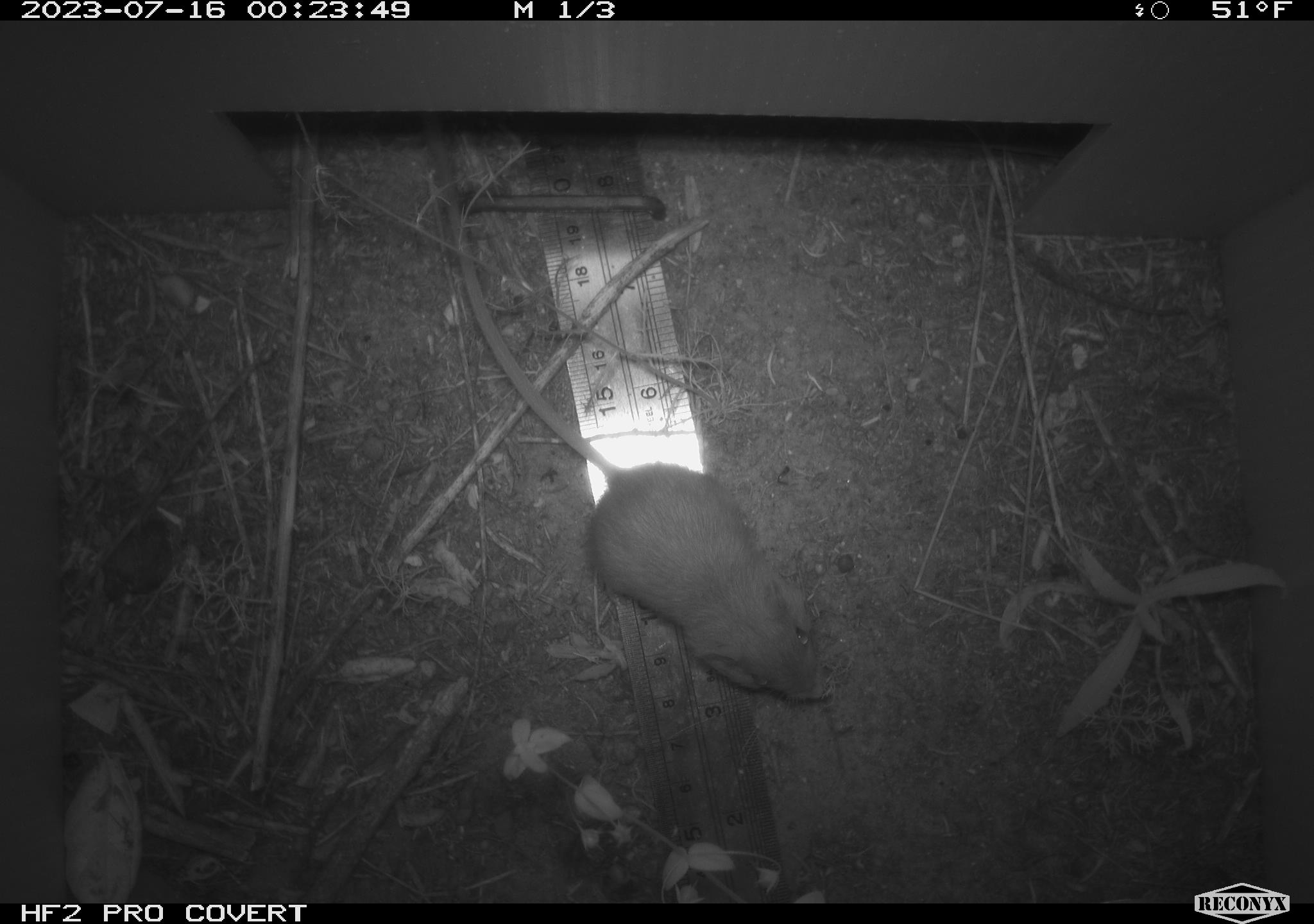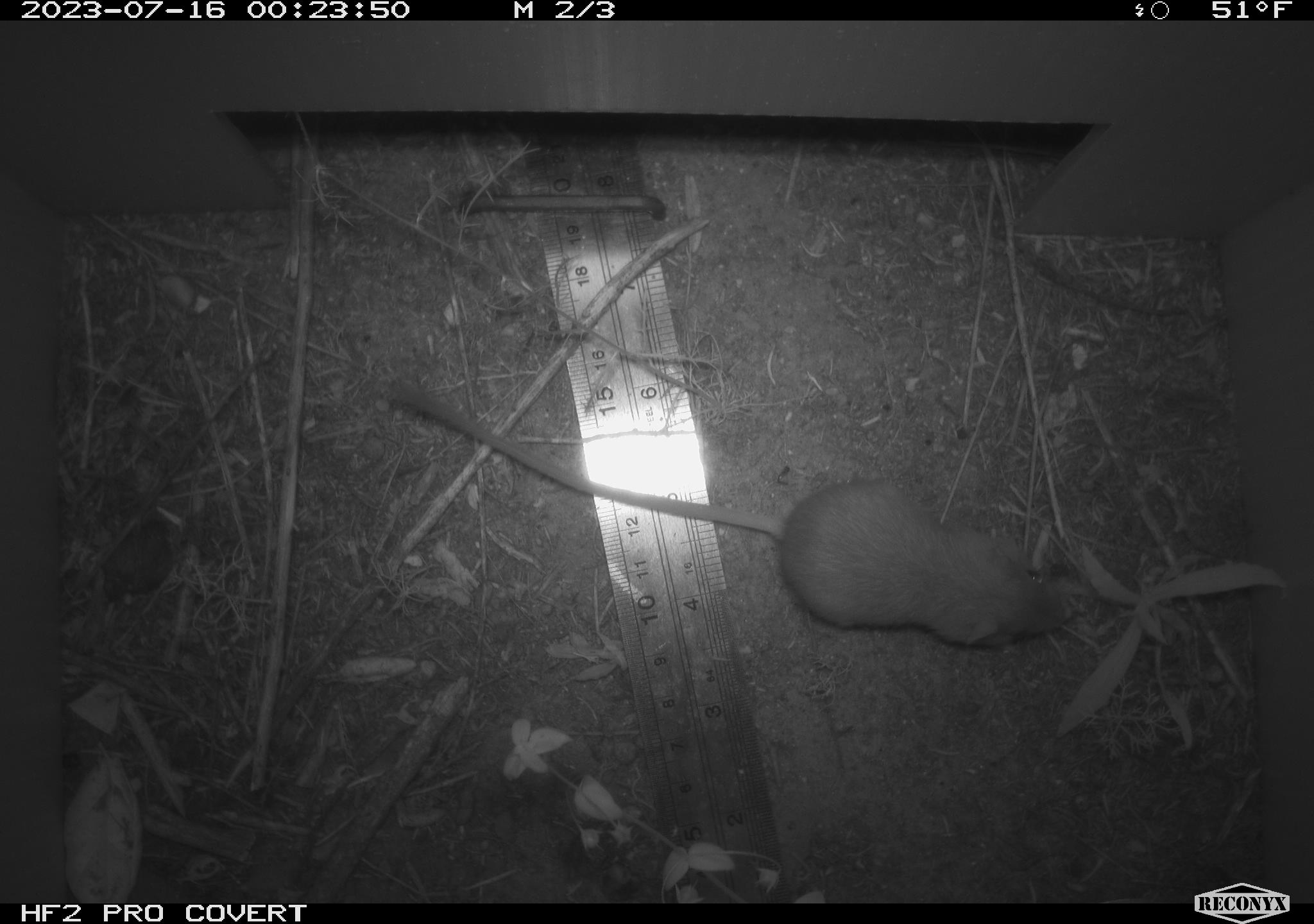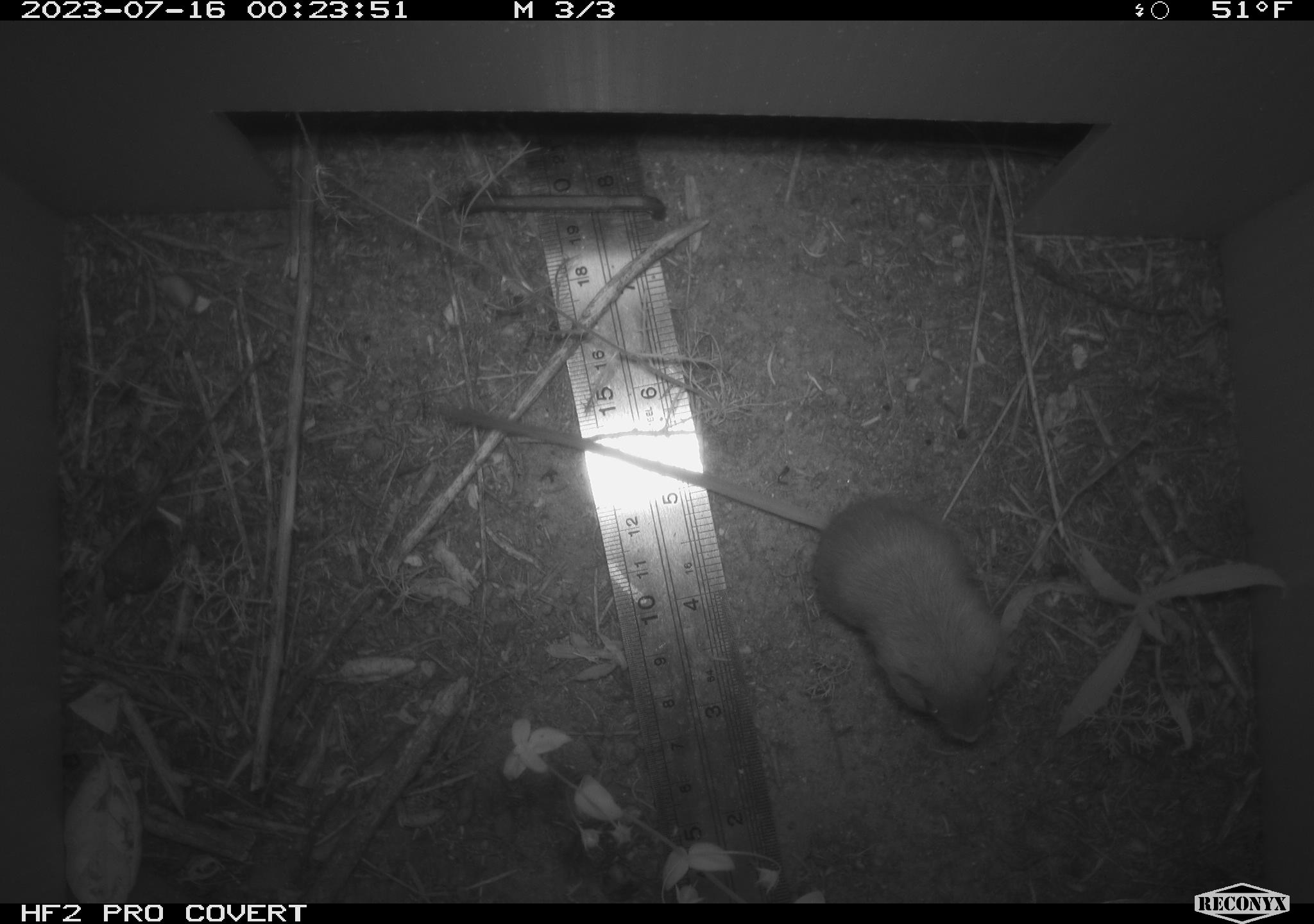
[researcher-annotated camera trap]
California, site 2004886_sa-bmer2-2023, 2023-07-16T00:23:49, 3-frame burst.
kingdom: Animalia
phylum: Chordata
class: Mammalia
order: Rodentia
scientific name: Rodentia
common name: mouse species